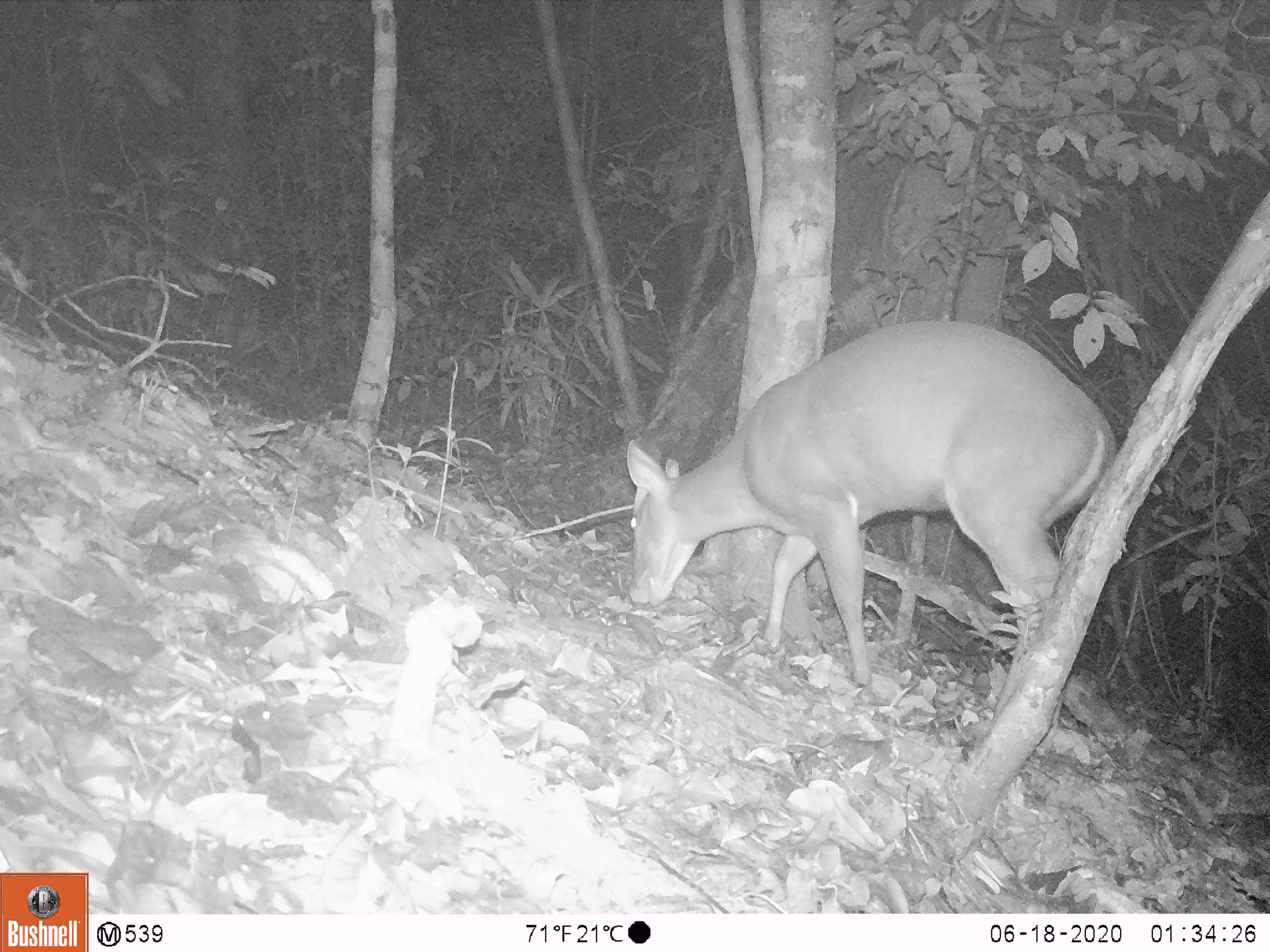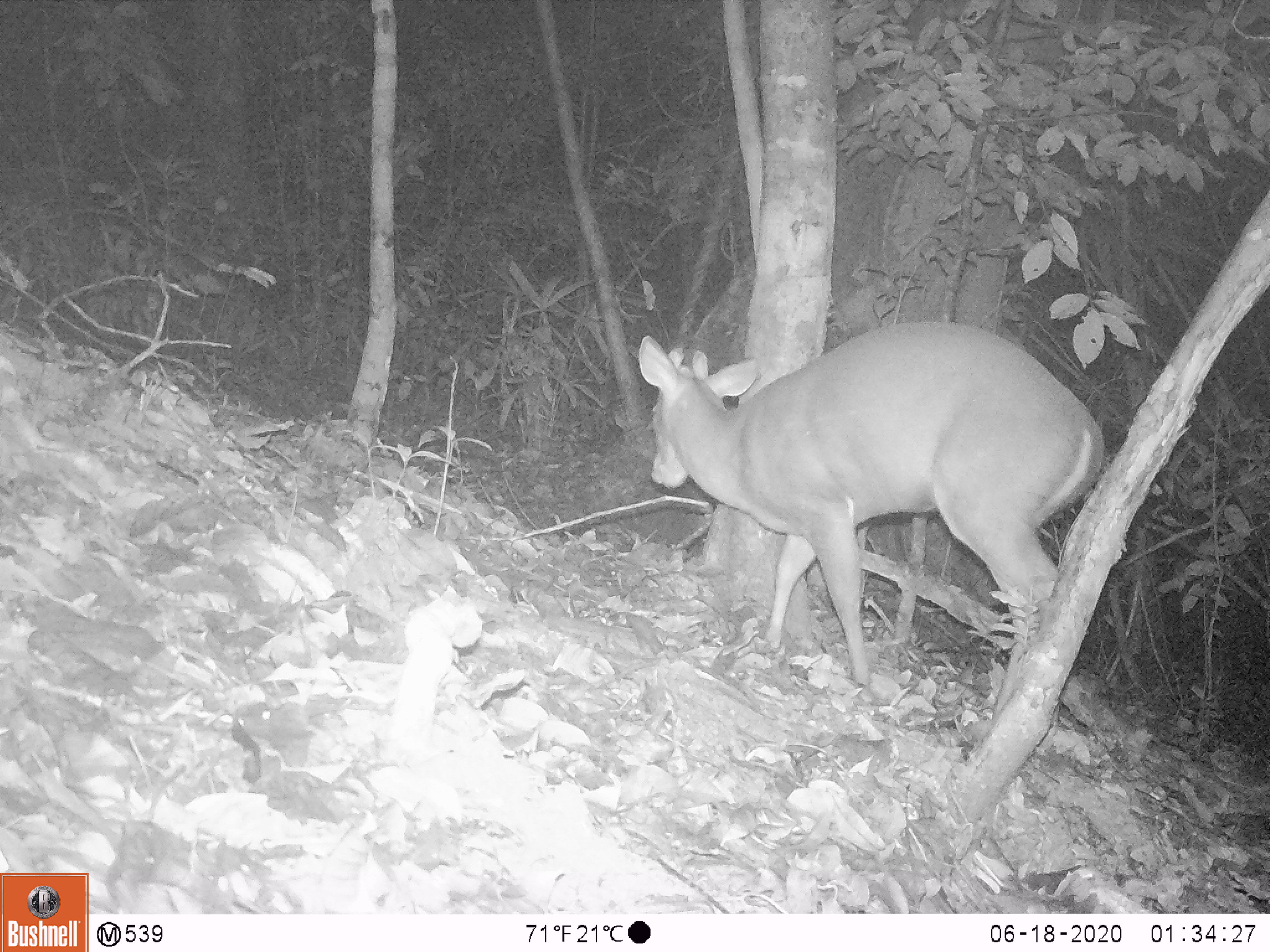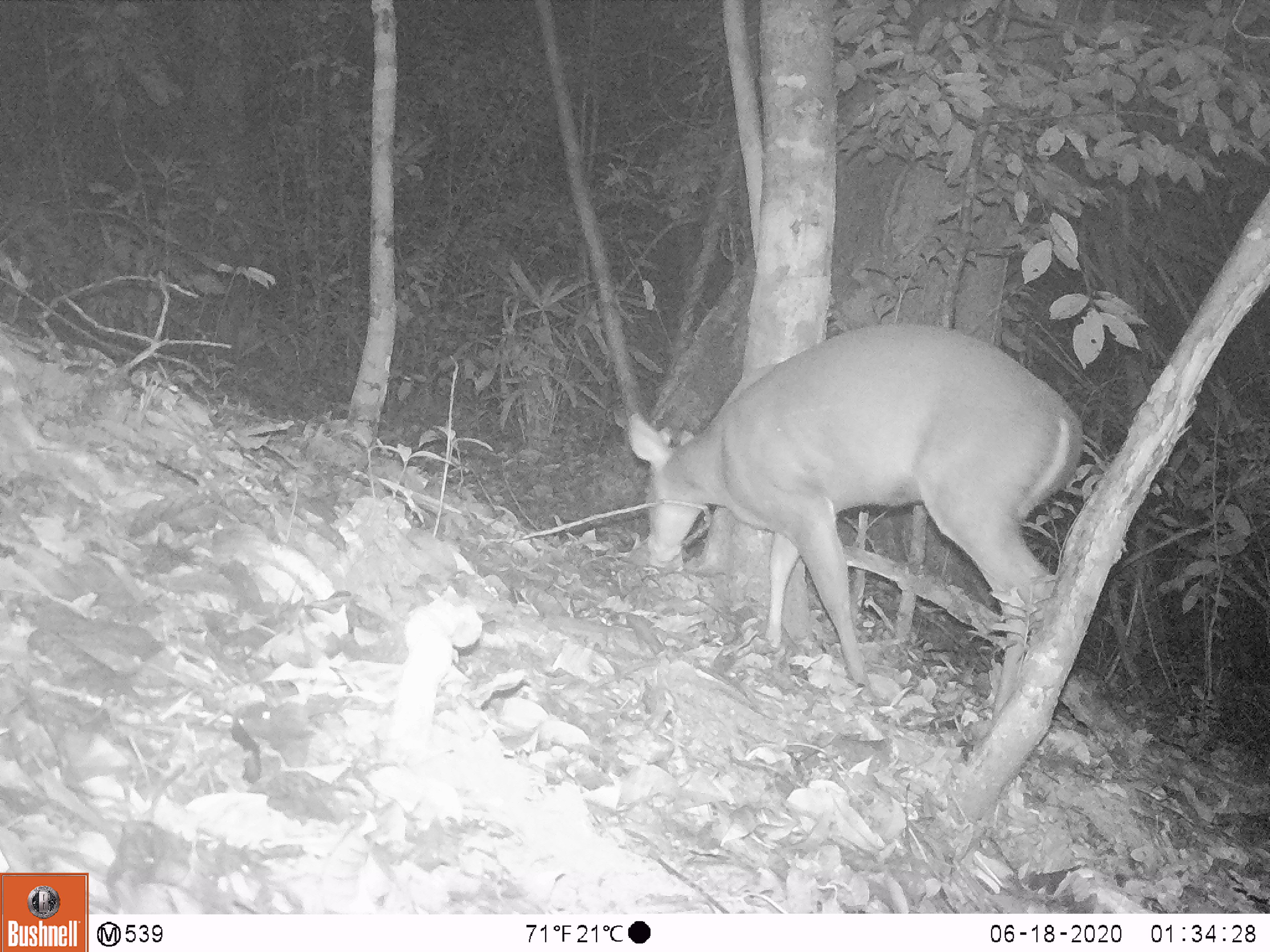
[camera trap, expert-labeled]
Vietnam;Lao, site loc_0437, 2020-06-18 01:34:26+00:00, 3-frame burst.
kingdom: Animalia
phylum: Chordata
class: Mammalia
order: Artiodactyla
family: Cervidae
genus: Muntiacus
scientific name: Muntiacus rooseveltorum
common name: roosevelt's muntjac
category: roosevelts muntjac group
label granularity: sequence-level